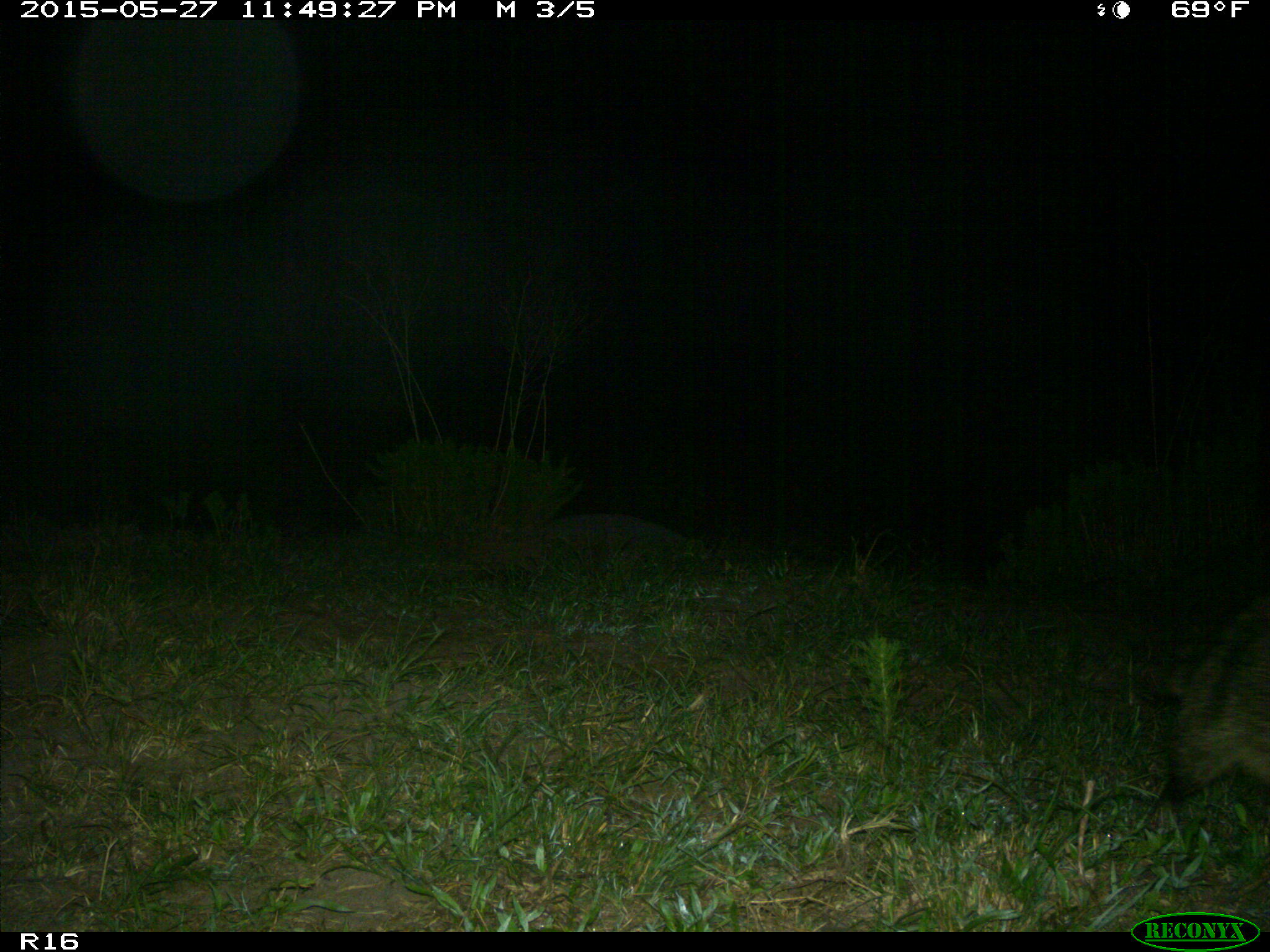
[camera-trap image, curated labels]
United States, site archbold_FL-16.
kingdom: Animalia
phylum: Chordata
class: Mammalia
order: Carnivora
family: Procyonidae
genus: Procyon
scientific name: Procyon lotor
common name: common raccoon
Procyon lotor (common raccoon).